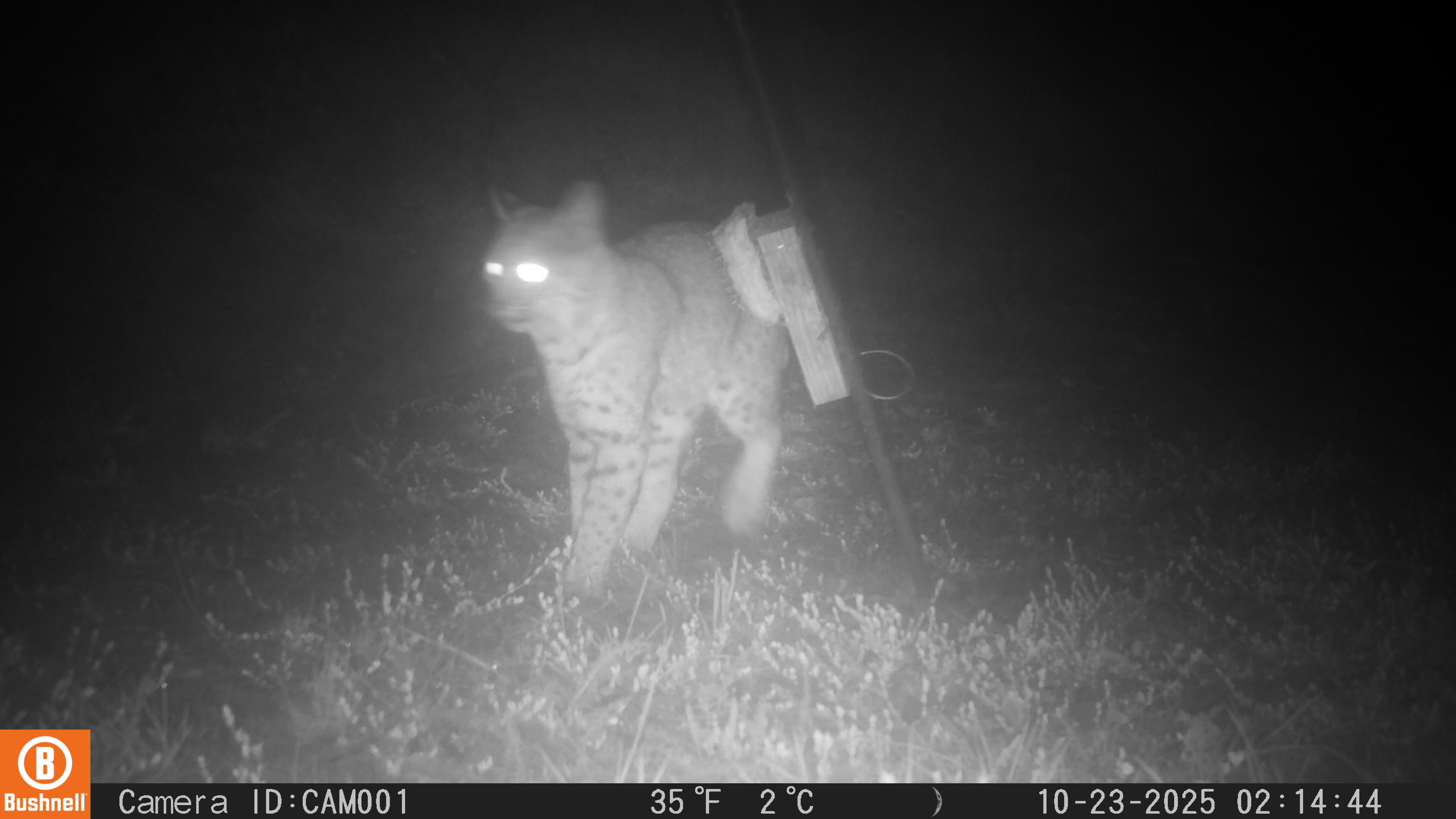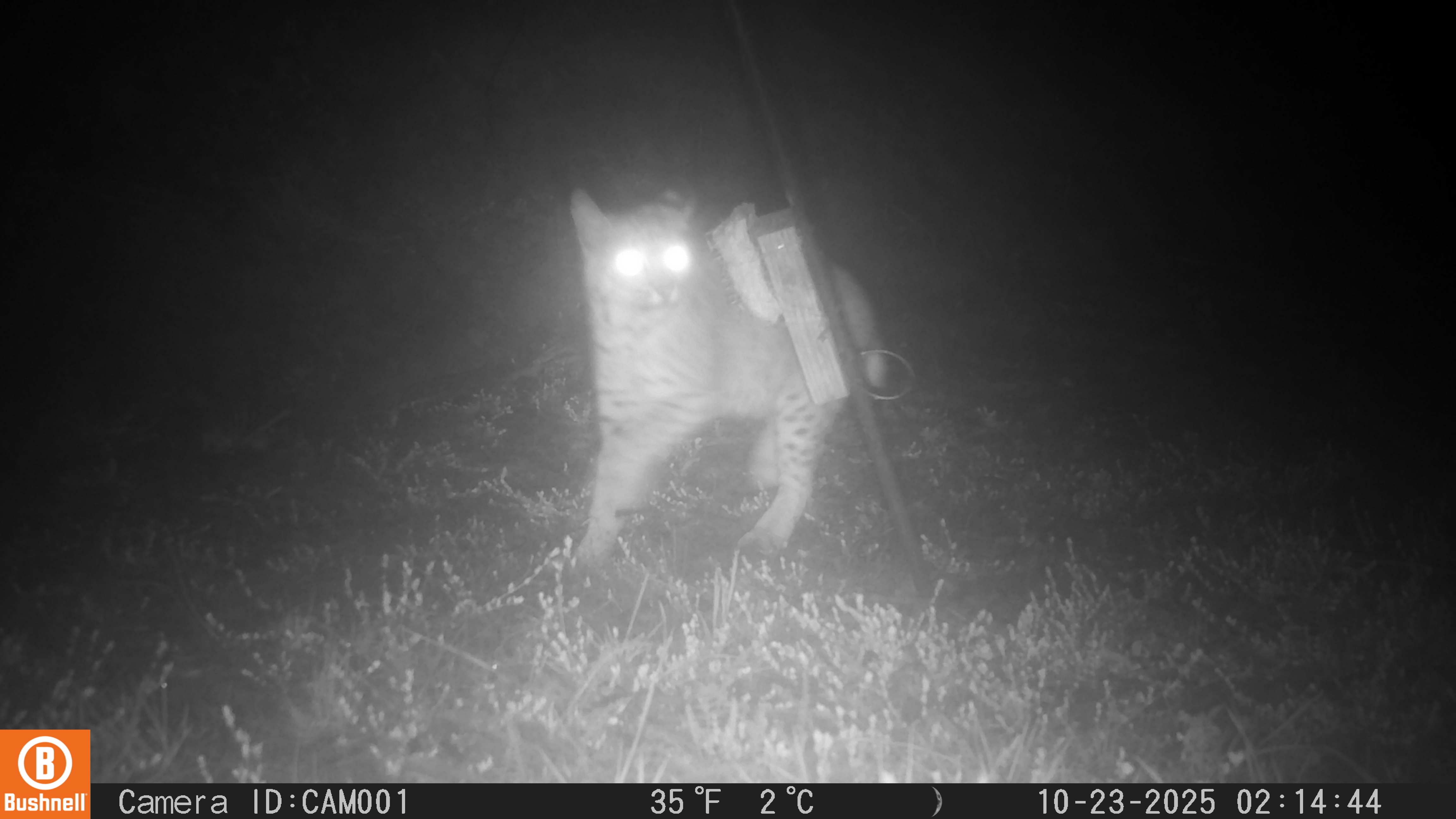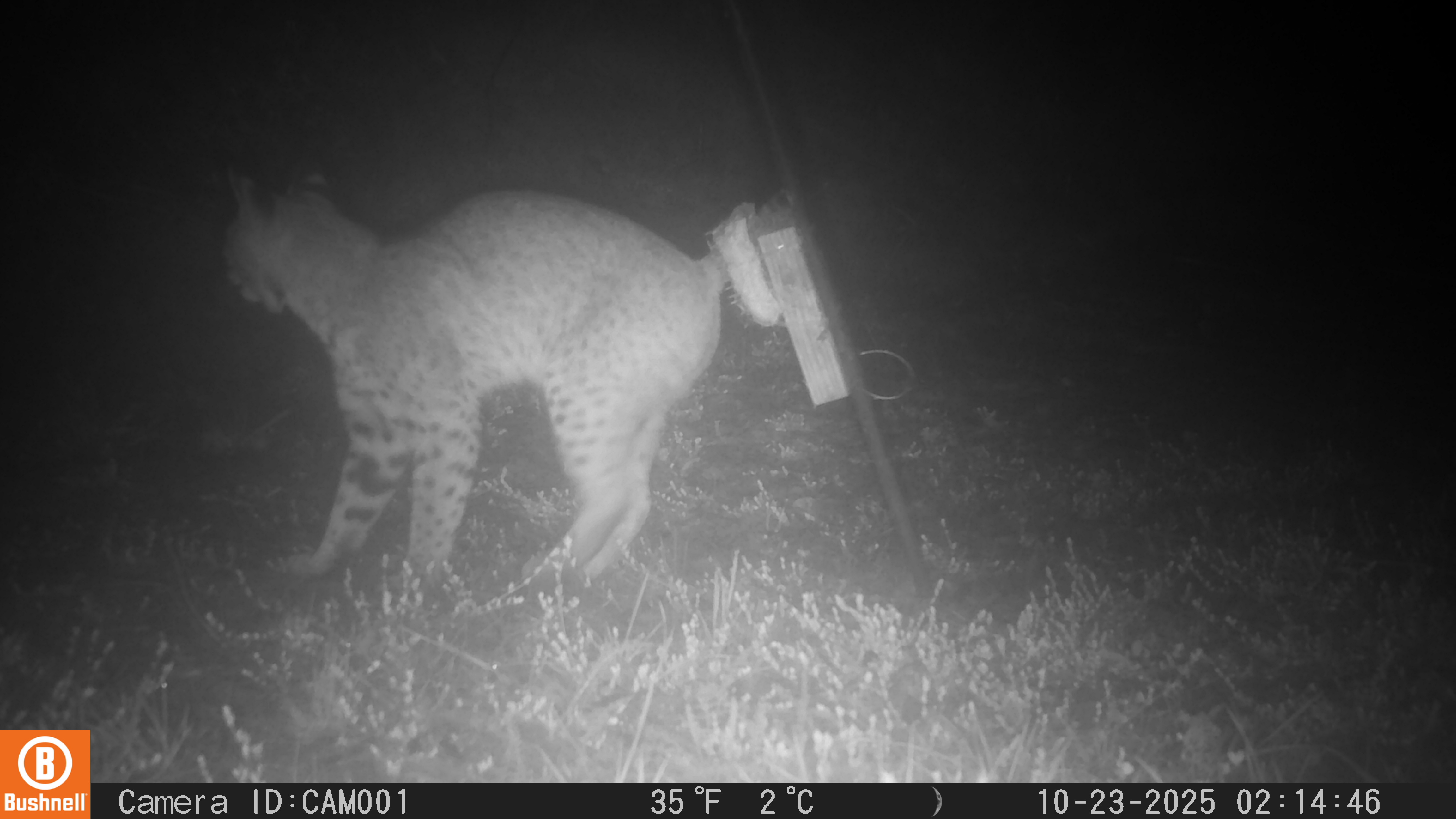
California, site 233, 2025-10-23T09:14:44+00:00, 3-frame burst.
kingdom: Animalia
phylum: Chordata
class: Mammalia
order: Carnivora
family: Felidae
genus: Lynx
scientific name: Lynx rufus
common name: bobcat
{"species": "bobcat (Lynx rufus)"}